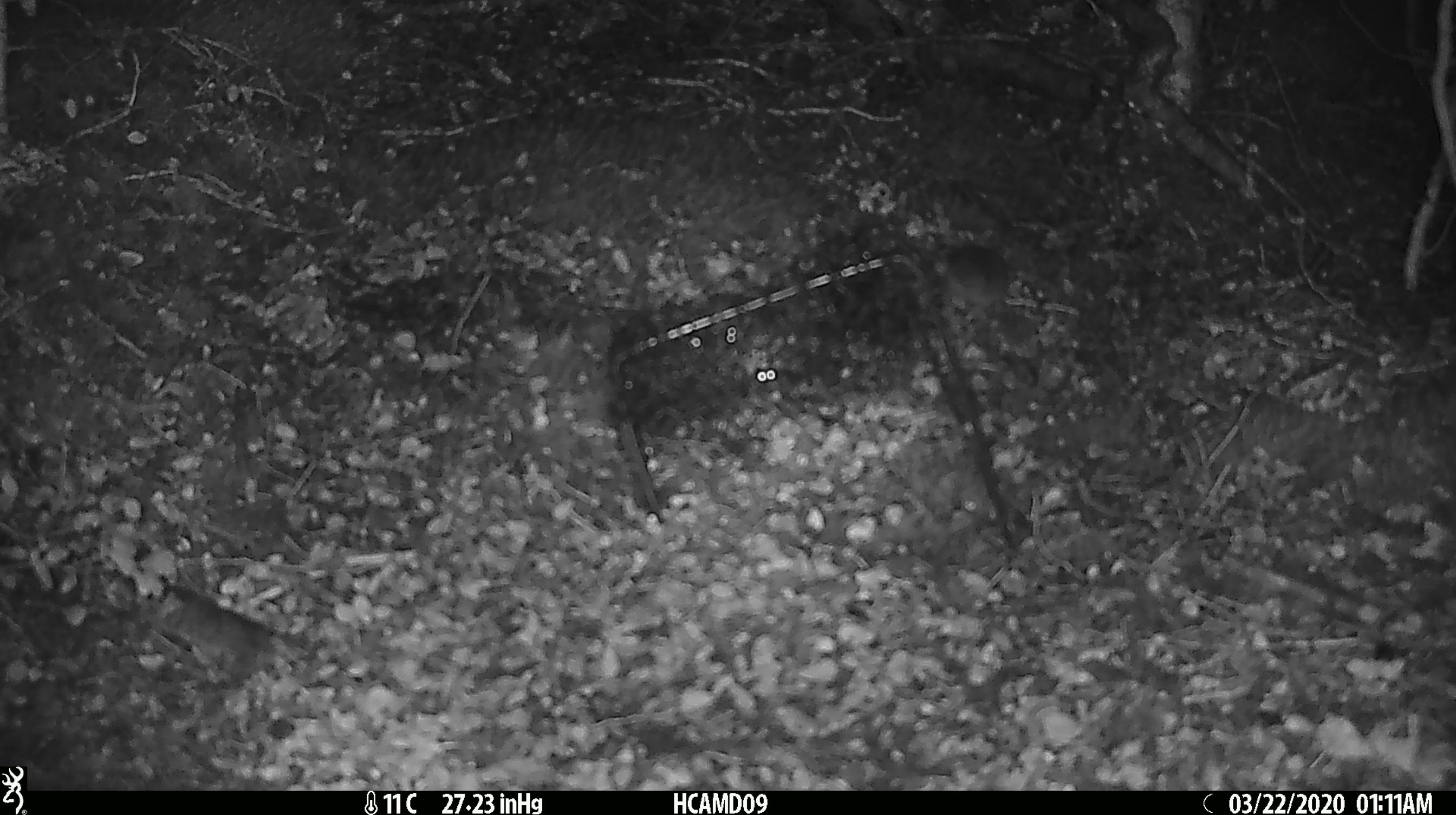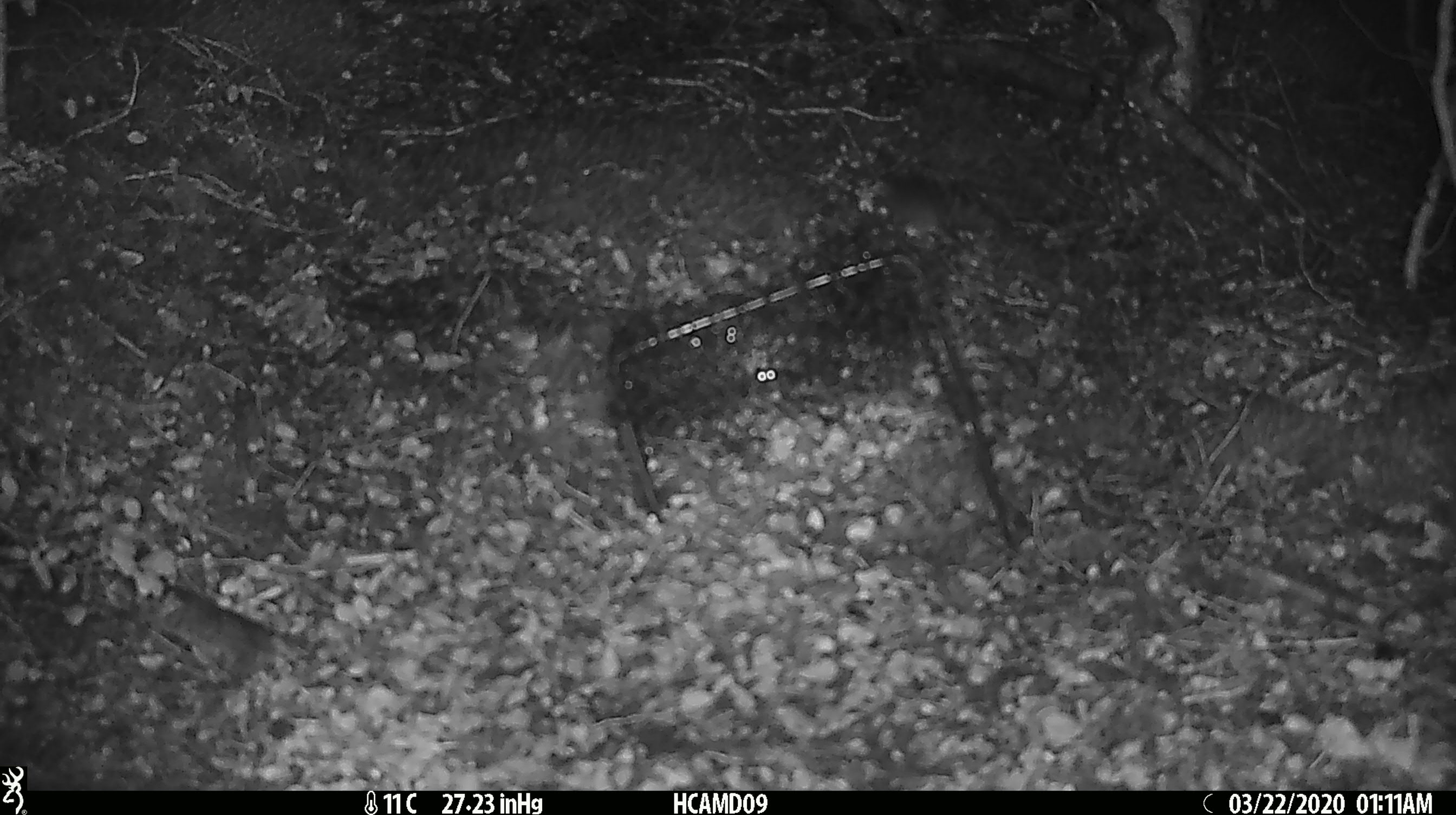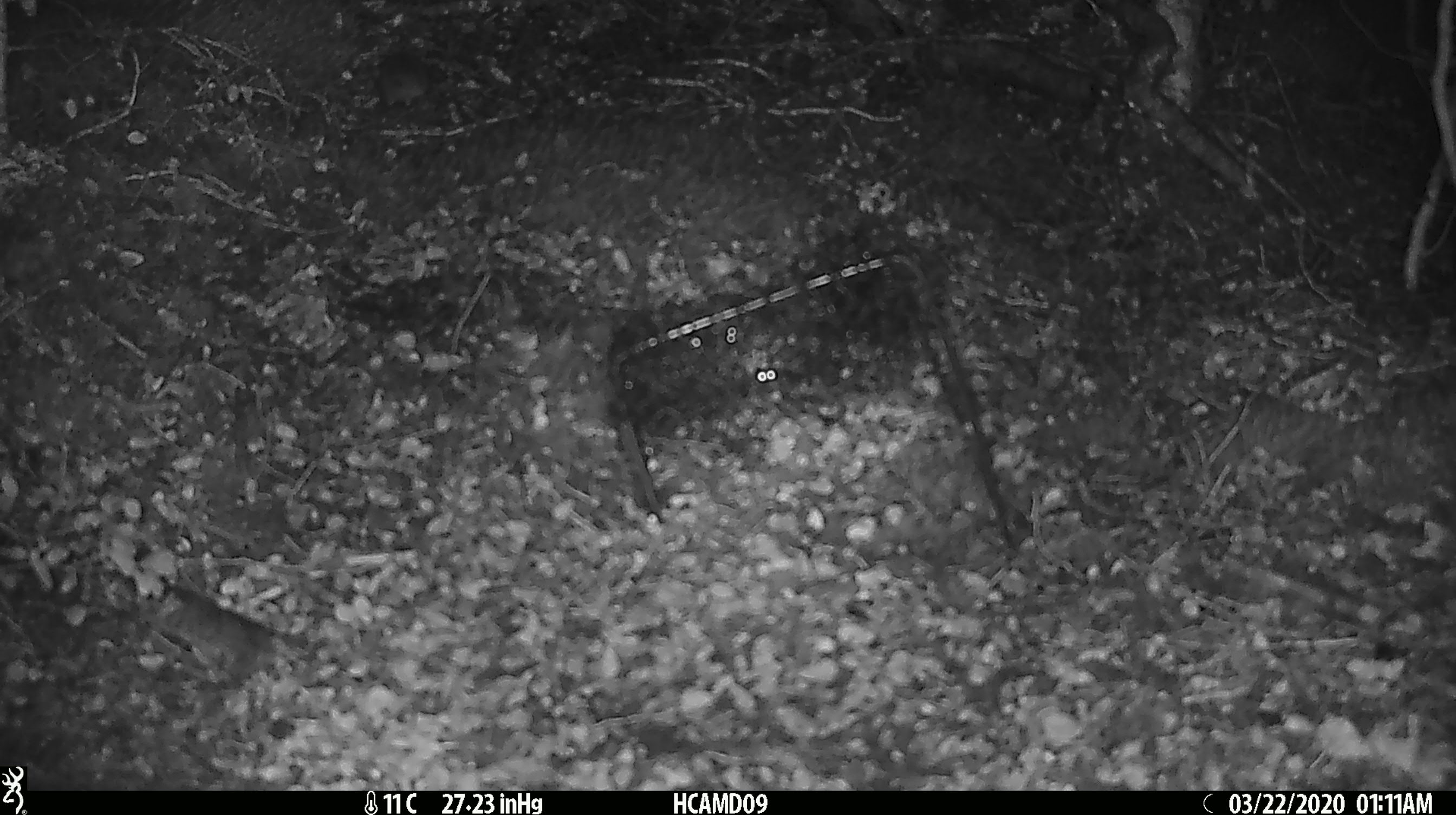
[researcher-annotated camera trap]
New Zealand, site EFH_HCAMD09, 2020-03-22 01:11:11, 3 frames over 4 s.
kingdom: Animalia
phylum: Chordata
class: Mammalia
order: Rodentia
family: Muridae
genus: Mus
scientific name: Mus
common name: mouse